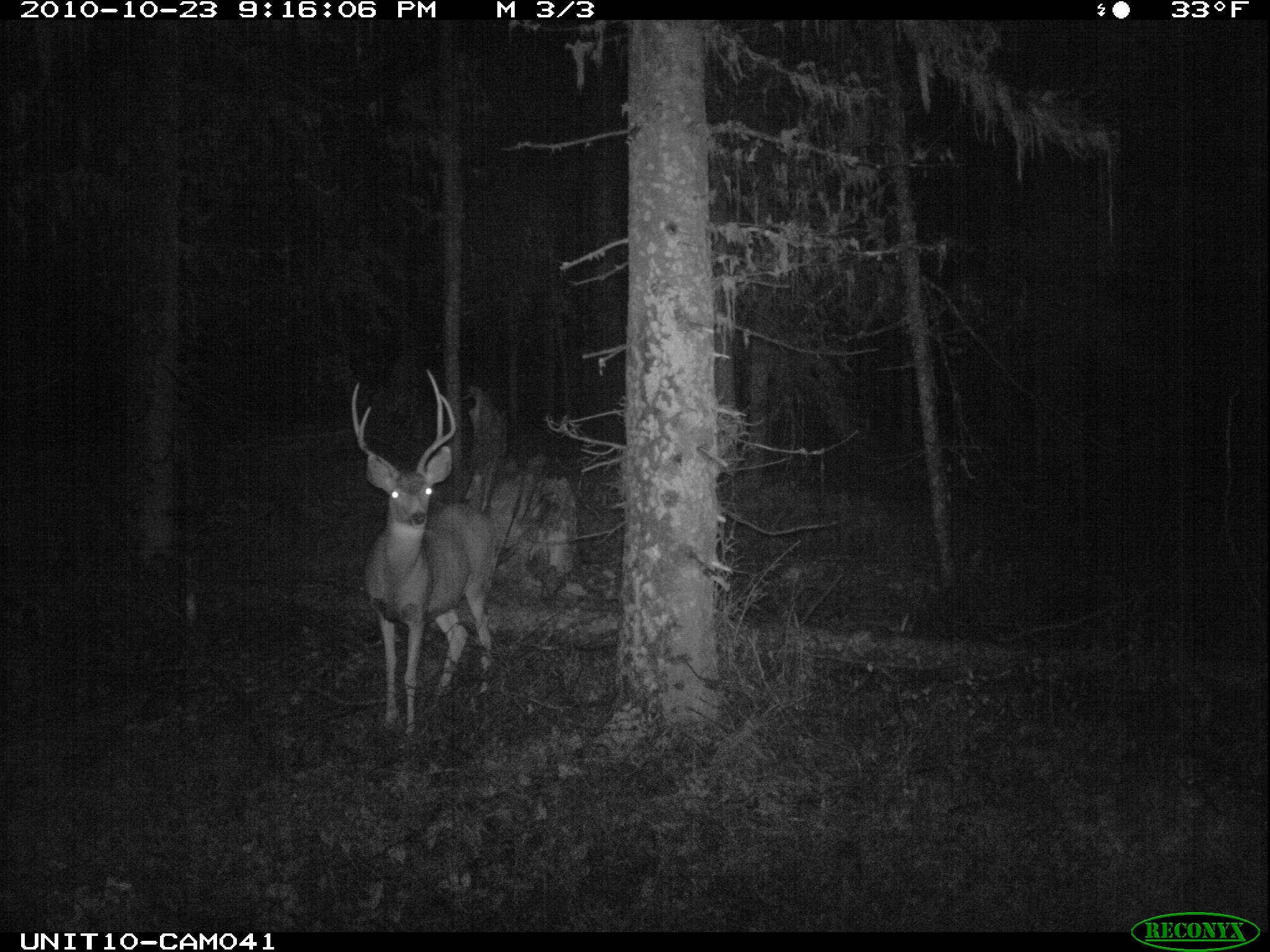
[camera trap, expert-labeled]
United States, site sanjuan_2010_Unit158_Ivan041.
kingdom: Animalia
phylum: Chordata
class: Mammalia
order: Artiodactyla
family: Cervidae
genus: Odocoileus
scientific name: Odocoileus hemionus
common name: mule deer